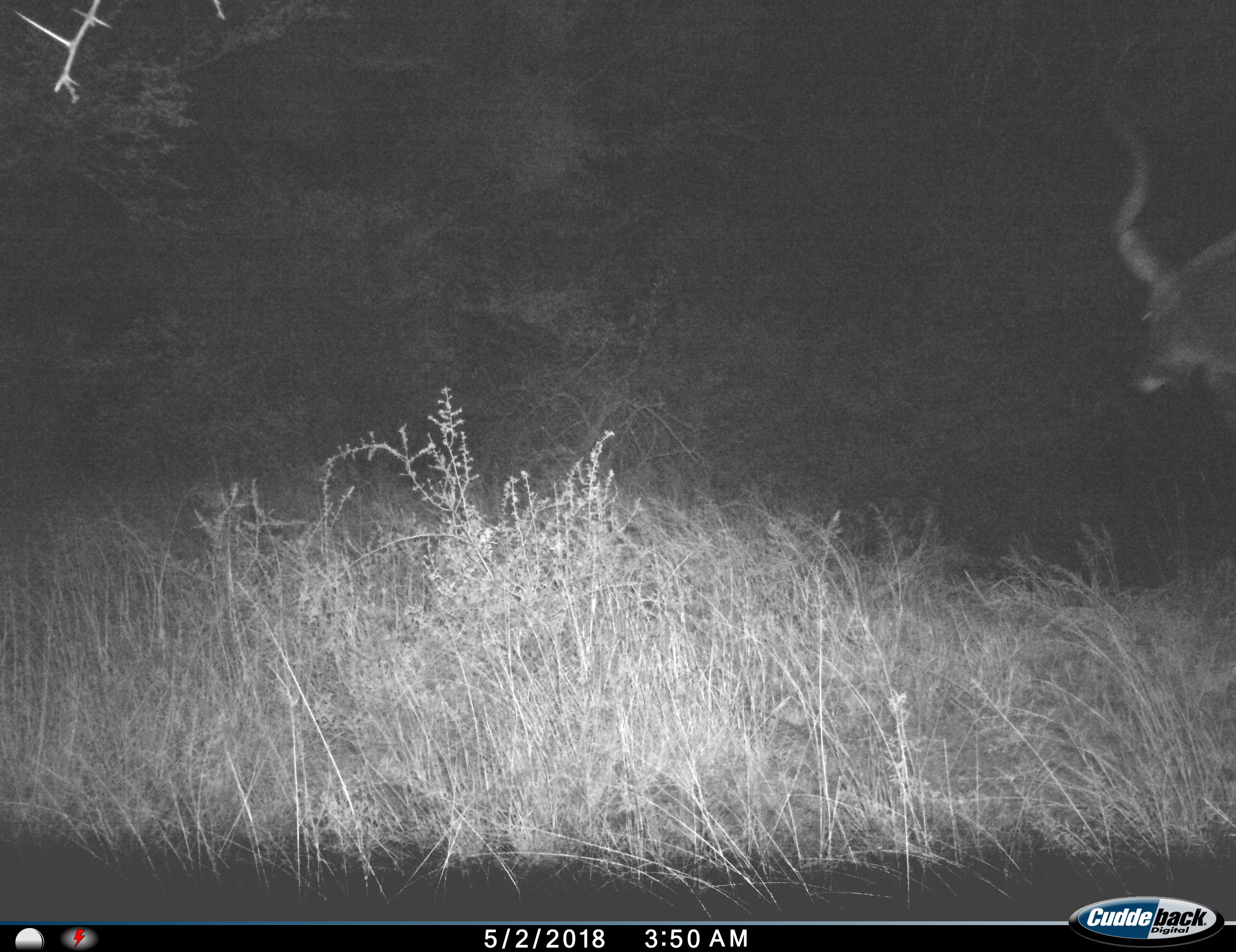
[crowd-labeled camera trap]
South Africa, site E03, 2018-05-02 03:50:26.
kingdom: Animalia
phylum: Chordata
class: Mammalia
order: Artiodactyla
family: Bovidae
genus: Tragelaphus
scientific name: Tragelaphus strepsiceros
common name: greater kudu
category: kudu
Kudu (greater kudu) (Tragelaphus strepsiceros), count 1. Behavior (volunteer vote fractions): standing 50%, resting 0%, moving 50%, interacting 0%. Young present (vote fraction): 0%. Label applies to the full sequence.